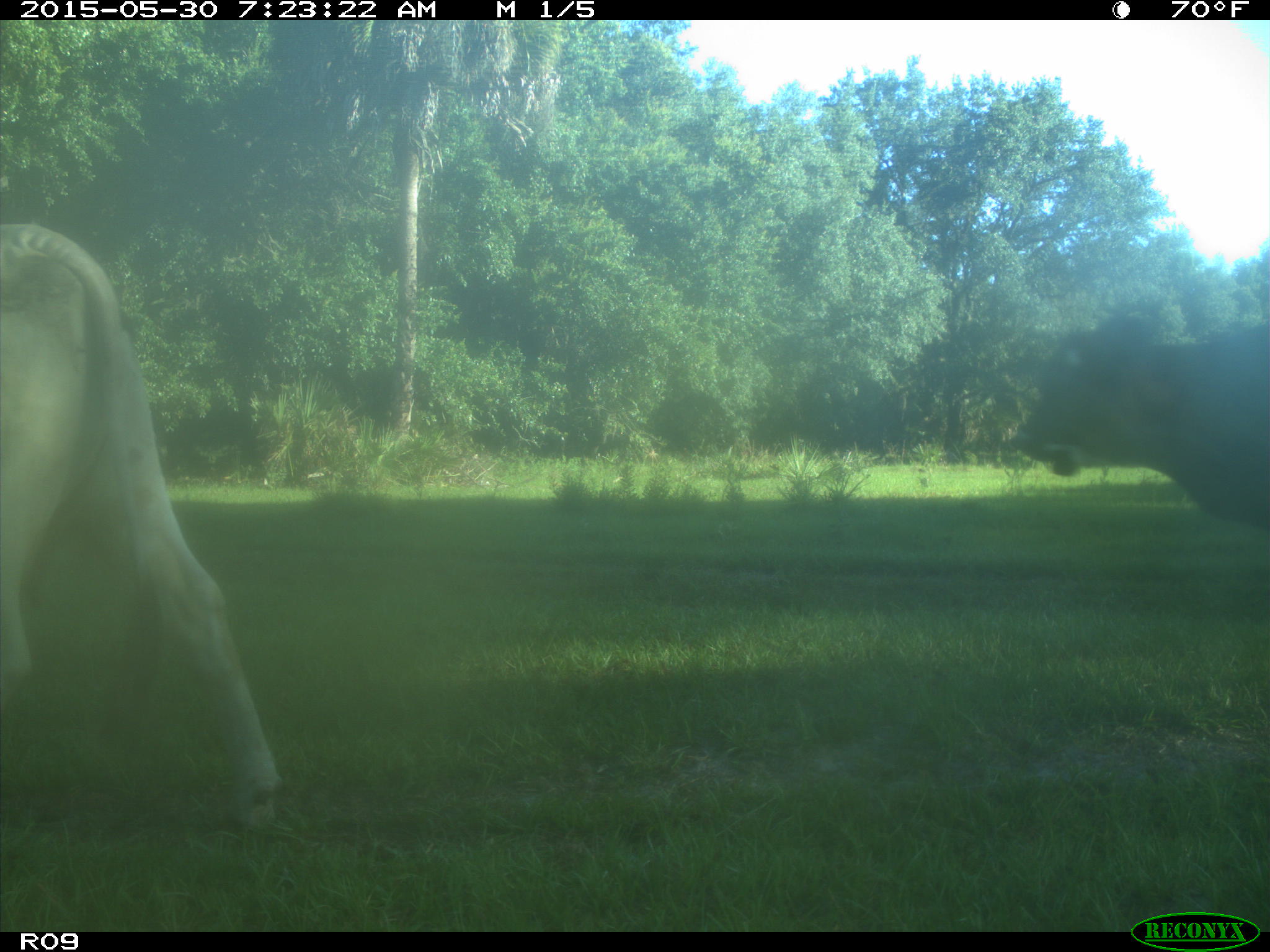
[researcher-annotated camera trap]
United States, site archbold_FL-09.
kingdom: Animalia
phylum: Chordata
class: Mammalia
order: Artiodactyla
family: Bovidae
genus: Bos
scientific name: Bos taurus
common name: domestic cow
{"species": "Bos taurus (domestic cow)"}